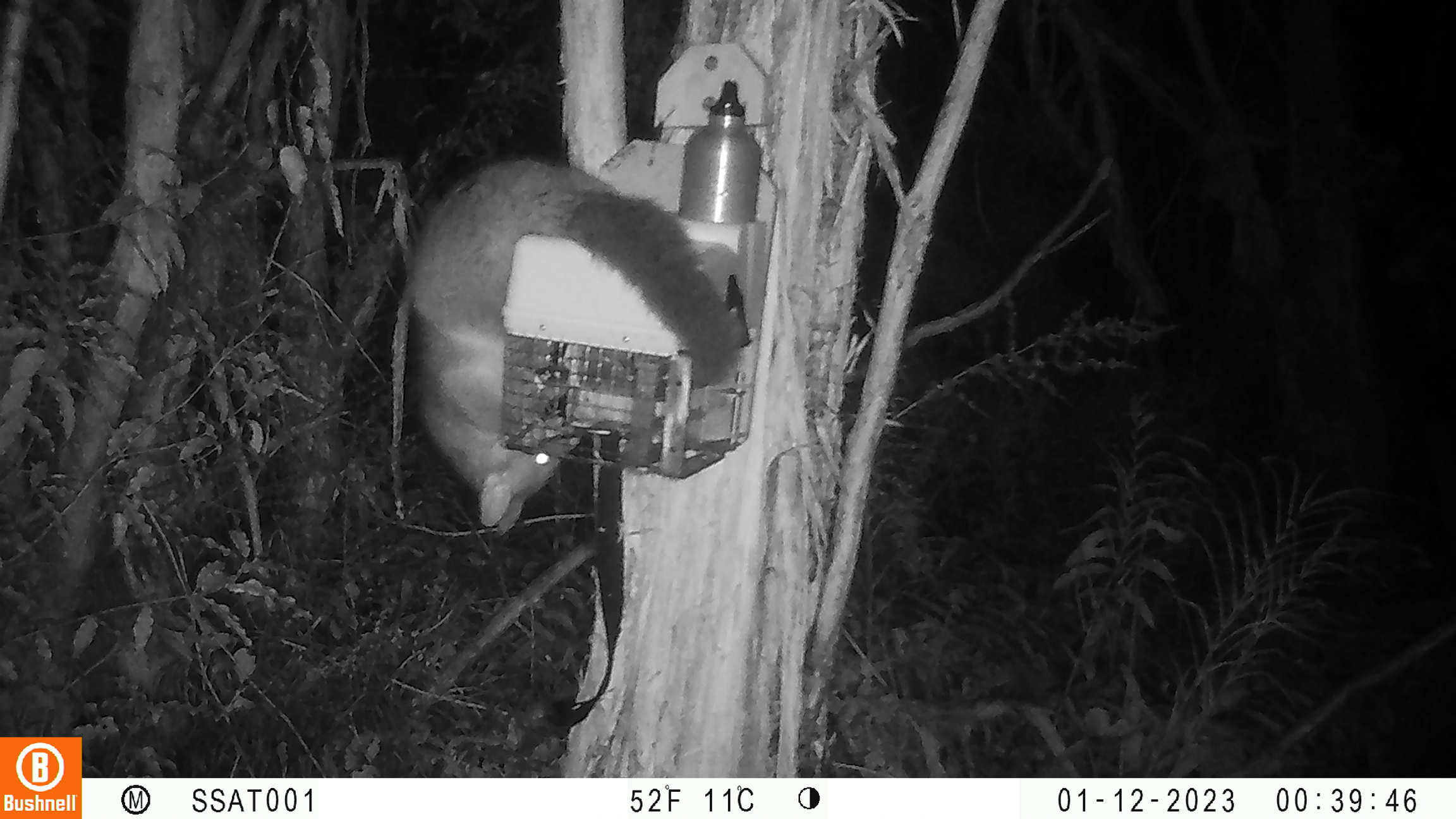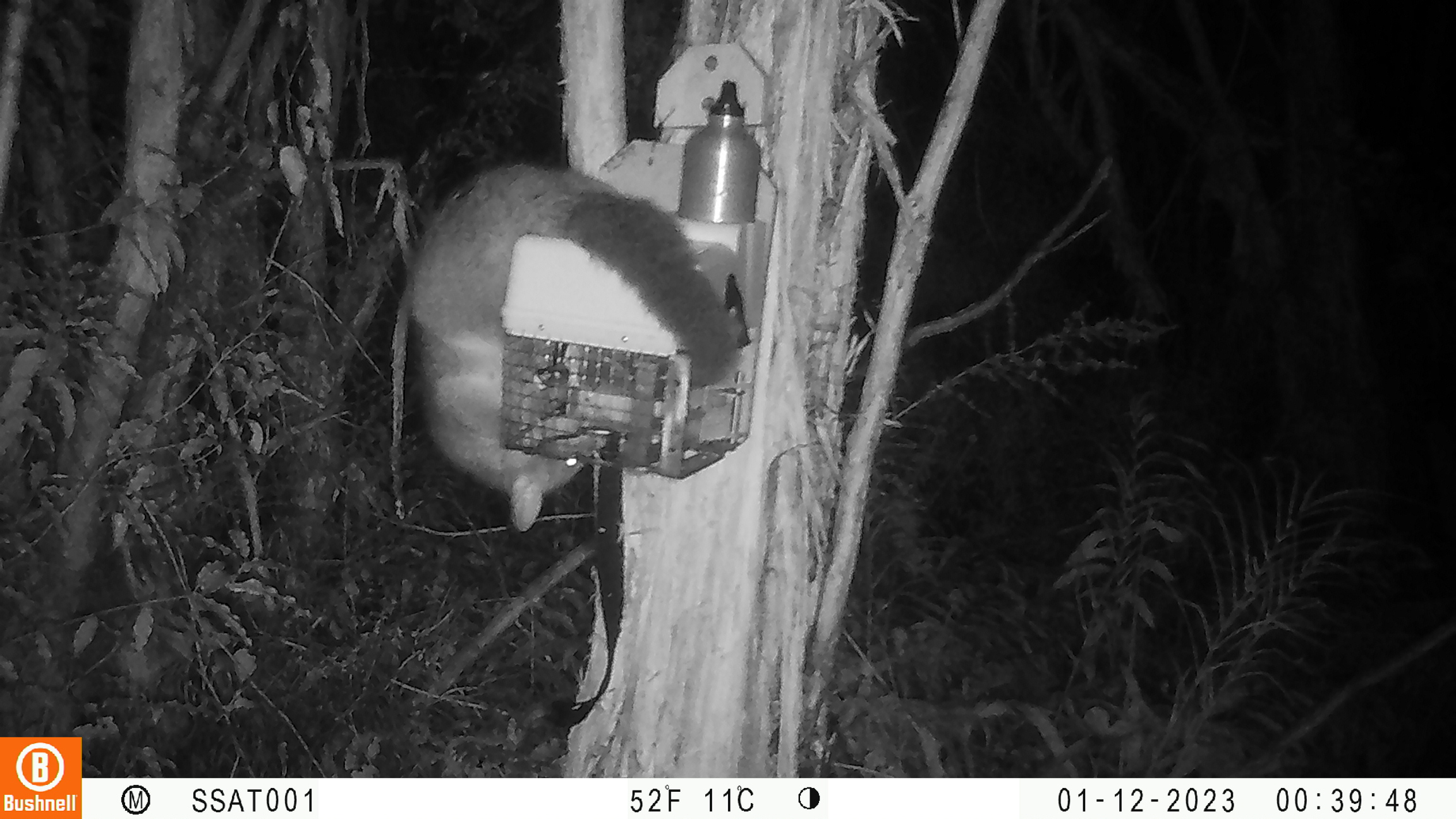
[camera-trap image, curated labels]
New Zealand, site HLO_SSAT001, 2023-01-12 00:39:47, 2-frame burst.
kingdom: Animalia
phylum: Chordata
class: Mammalia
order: Diprotodontia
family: Phalangeridae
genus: Trichosurus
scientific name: Trichosurus vulpecula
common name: common brushtail possum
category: possum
Possum (common brushtail possum) (Trichosurus vulpecula).